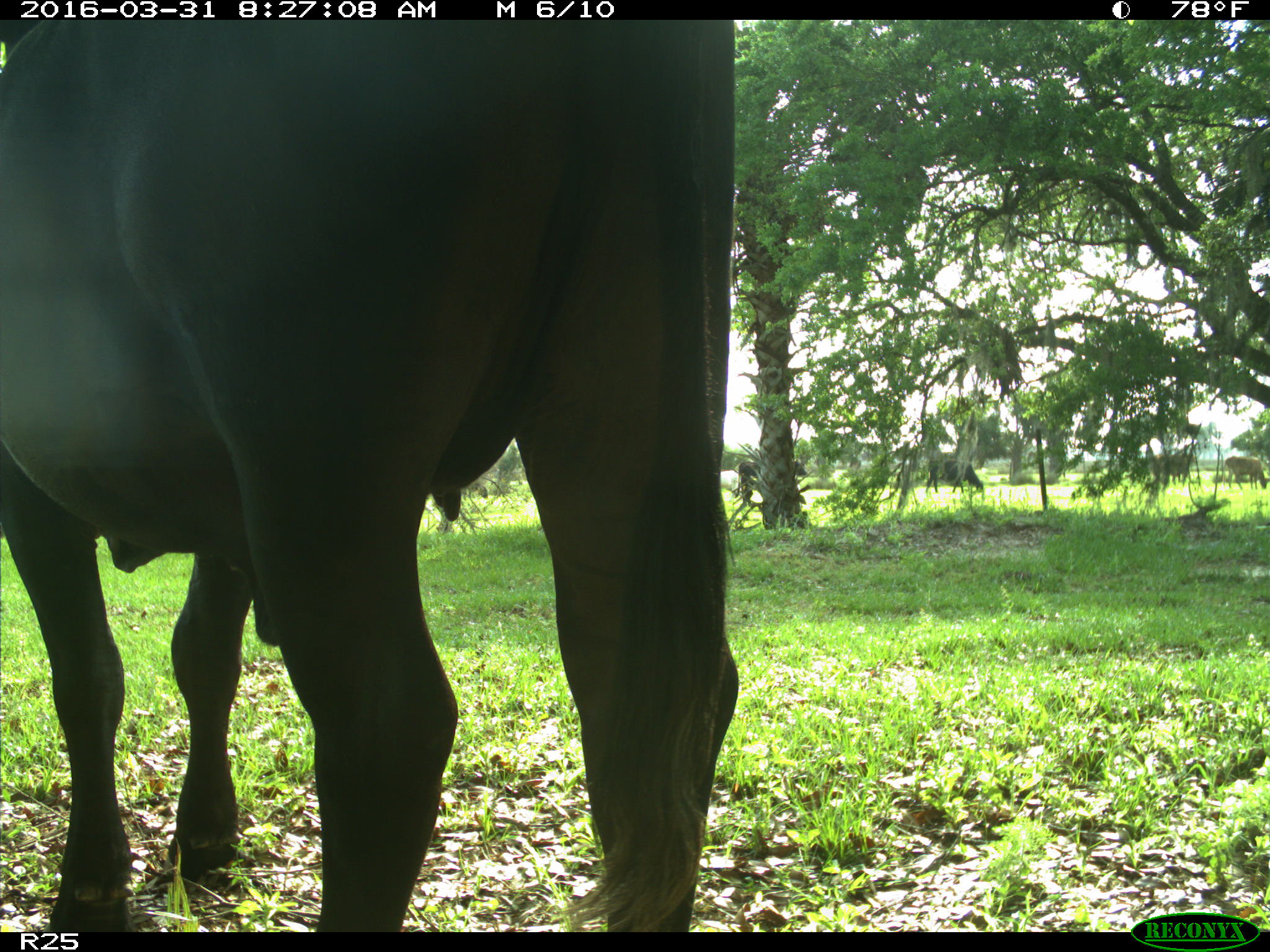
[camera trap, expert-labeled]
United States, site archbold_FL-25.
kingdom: Animalia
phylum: Chordata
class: Mammalia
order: Artiodactyla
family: Bovidae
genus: Bos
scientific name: Bos taurus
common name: domestic cow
Bos taurus (domestic cow).